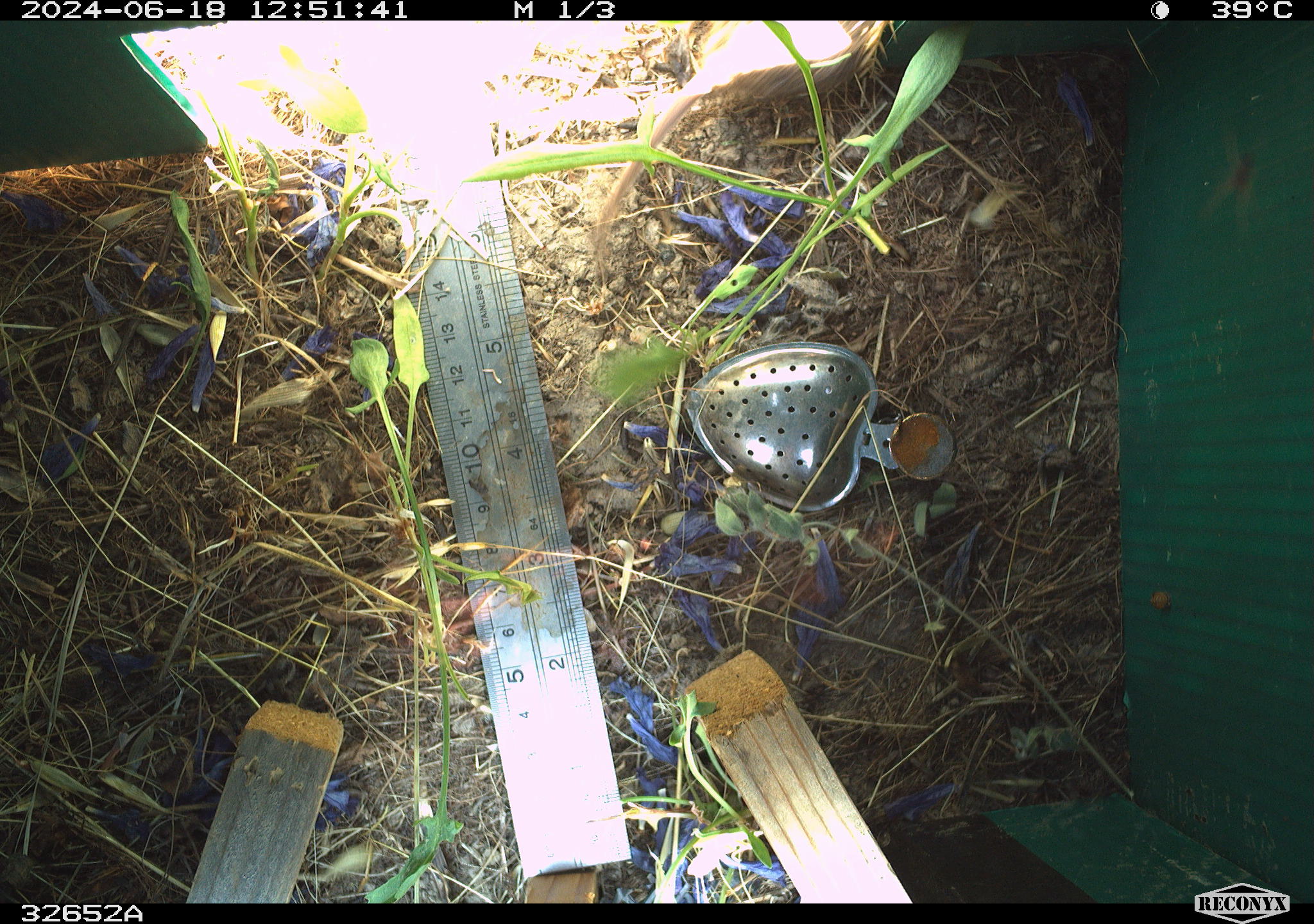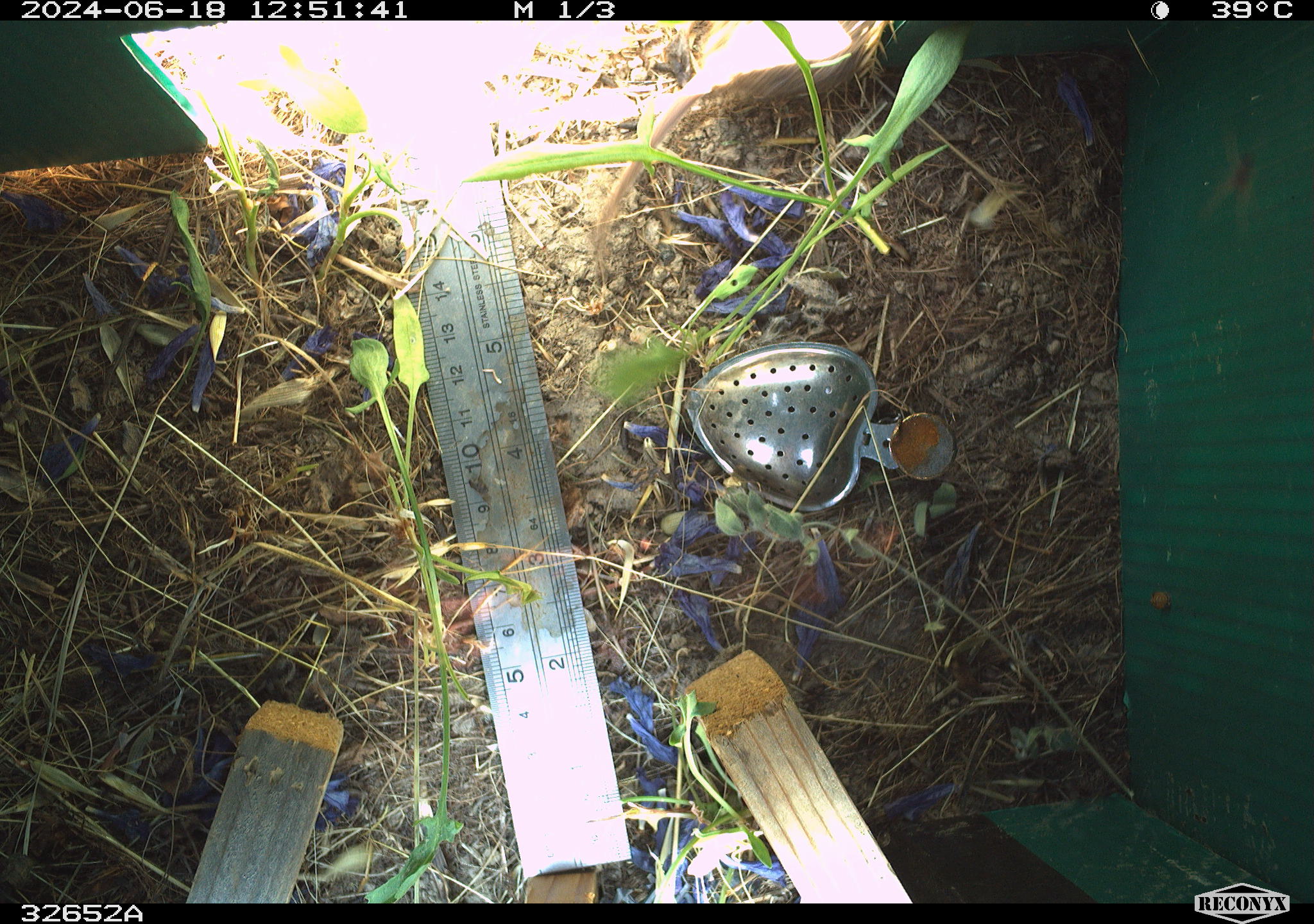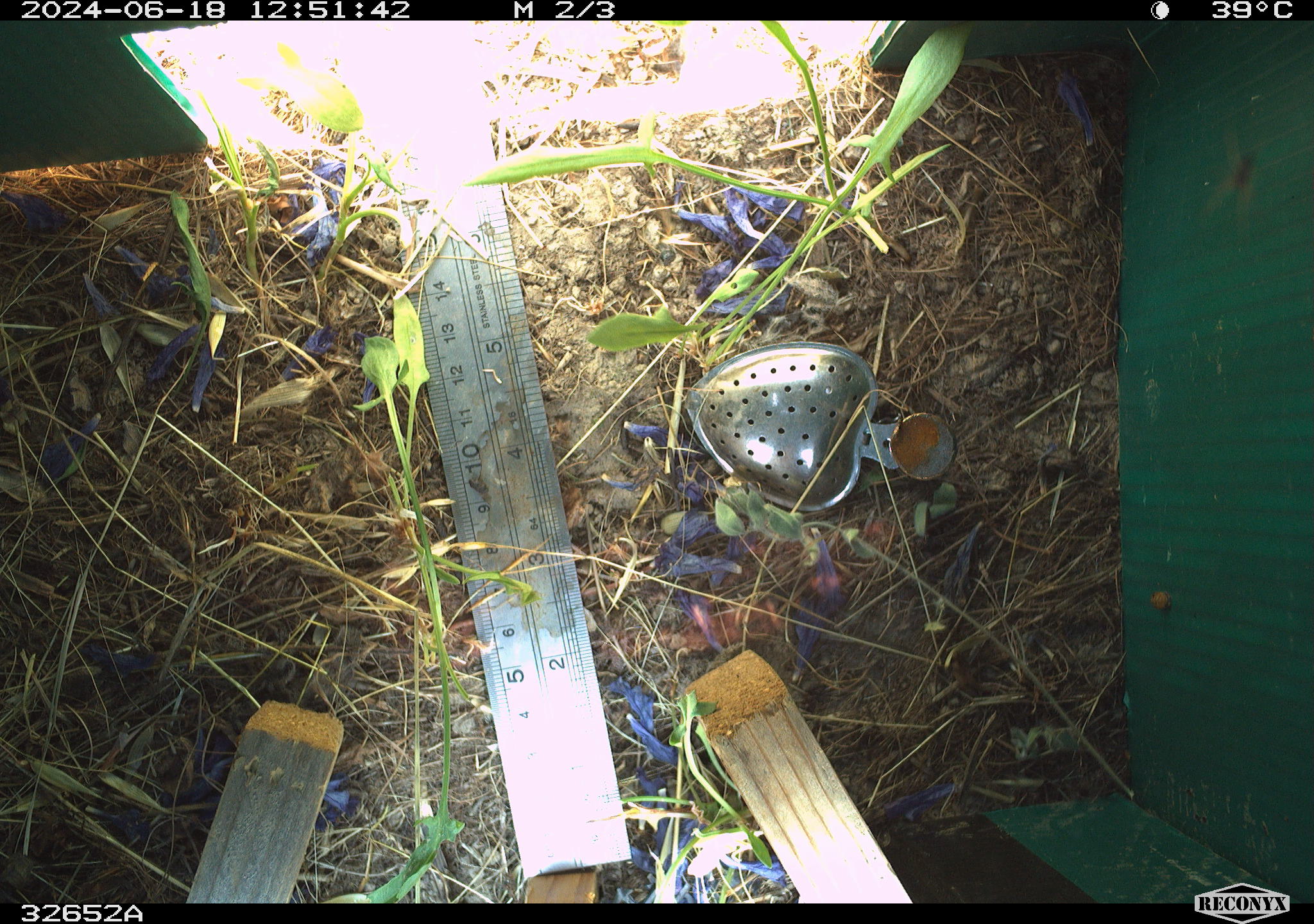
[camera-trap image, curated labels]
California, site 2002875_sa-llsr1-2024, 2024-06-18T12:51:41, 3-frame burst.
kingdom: Animalia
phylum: Chordata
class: Mammalia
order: Rodentia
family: Cricetidae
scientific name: Arvicolinae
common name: voles, lemmings, and muskrats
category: arvicolinae subfamily